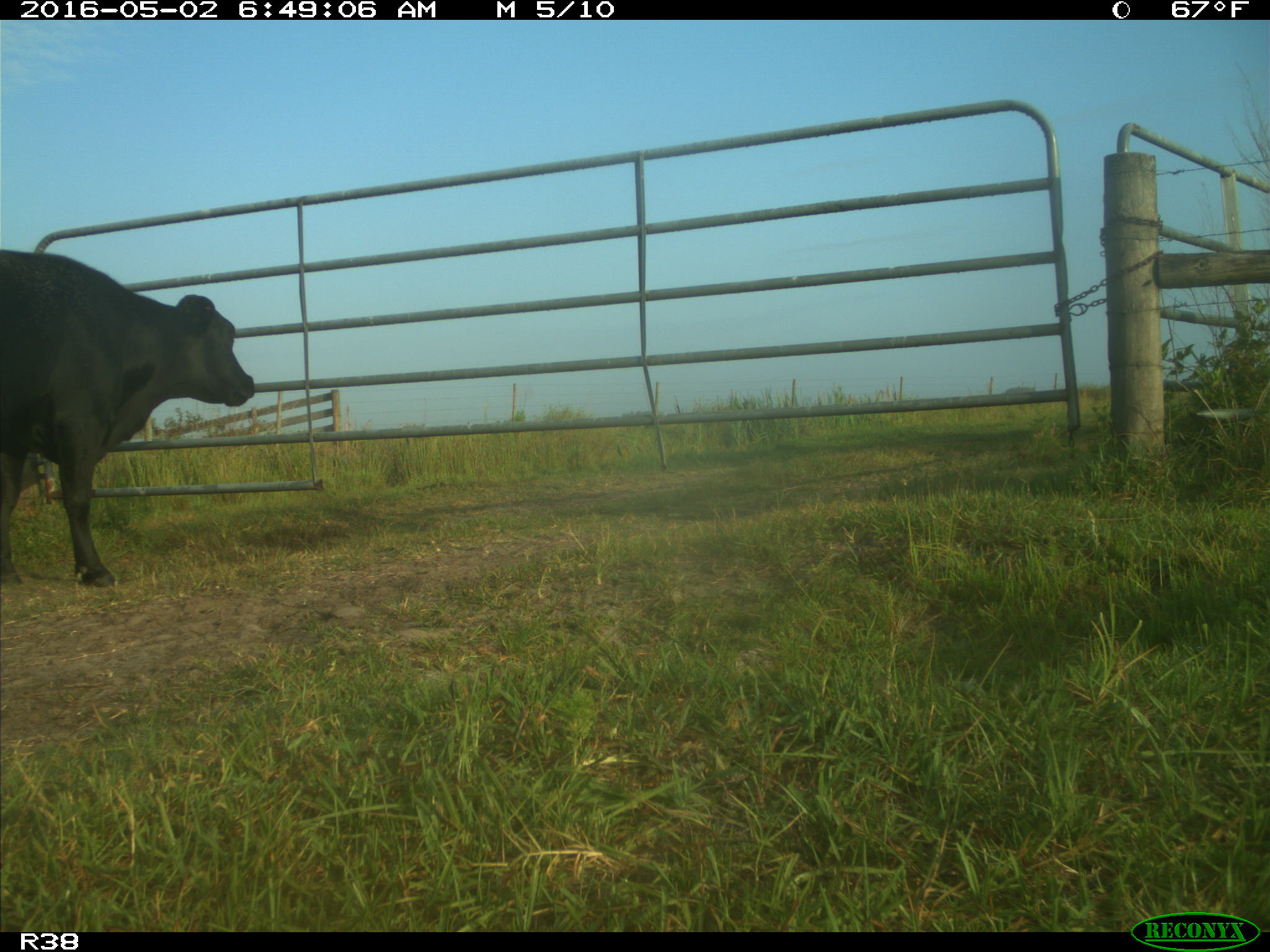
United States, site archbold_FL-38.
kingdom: Animalia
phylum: Chordata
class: Mammalia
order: Artiodactyla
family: Bovidae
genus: Bos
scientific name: Bos taurus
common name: domestic cow